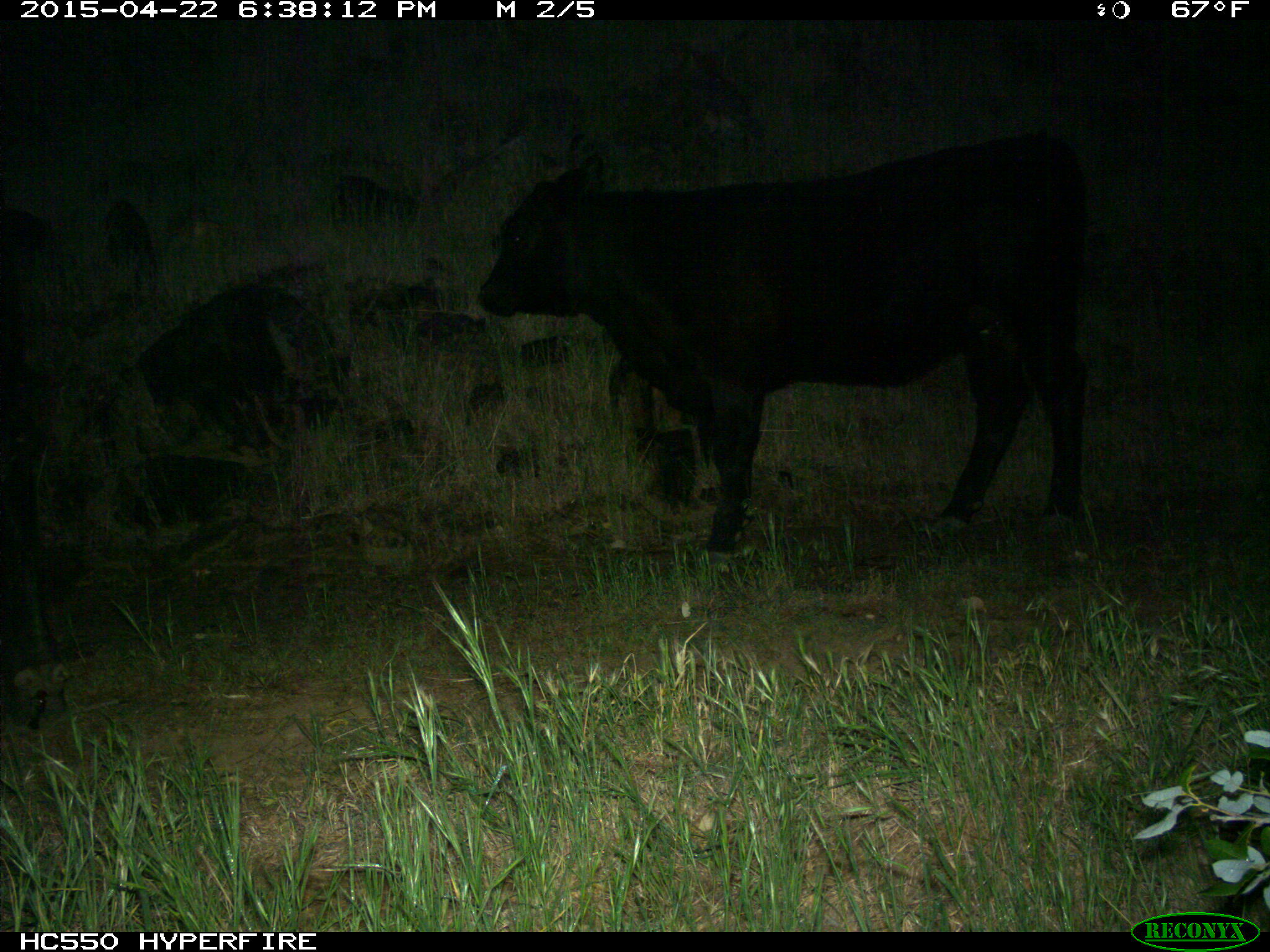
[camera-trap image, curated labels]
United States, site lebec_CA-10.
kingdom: Animalia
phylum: Chordata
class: Mammalia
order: Artiodactyla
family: Bovidae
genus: Bos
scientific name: Bos taurus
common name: domestic cow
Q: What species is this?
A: Bos taurus (domestic cow).